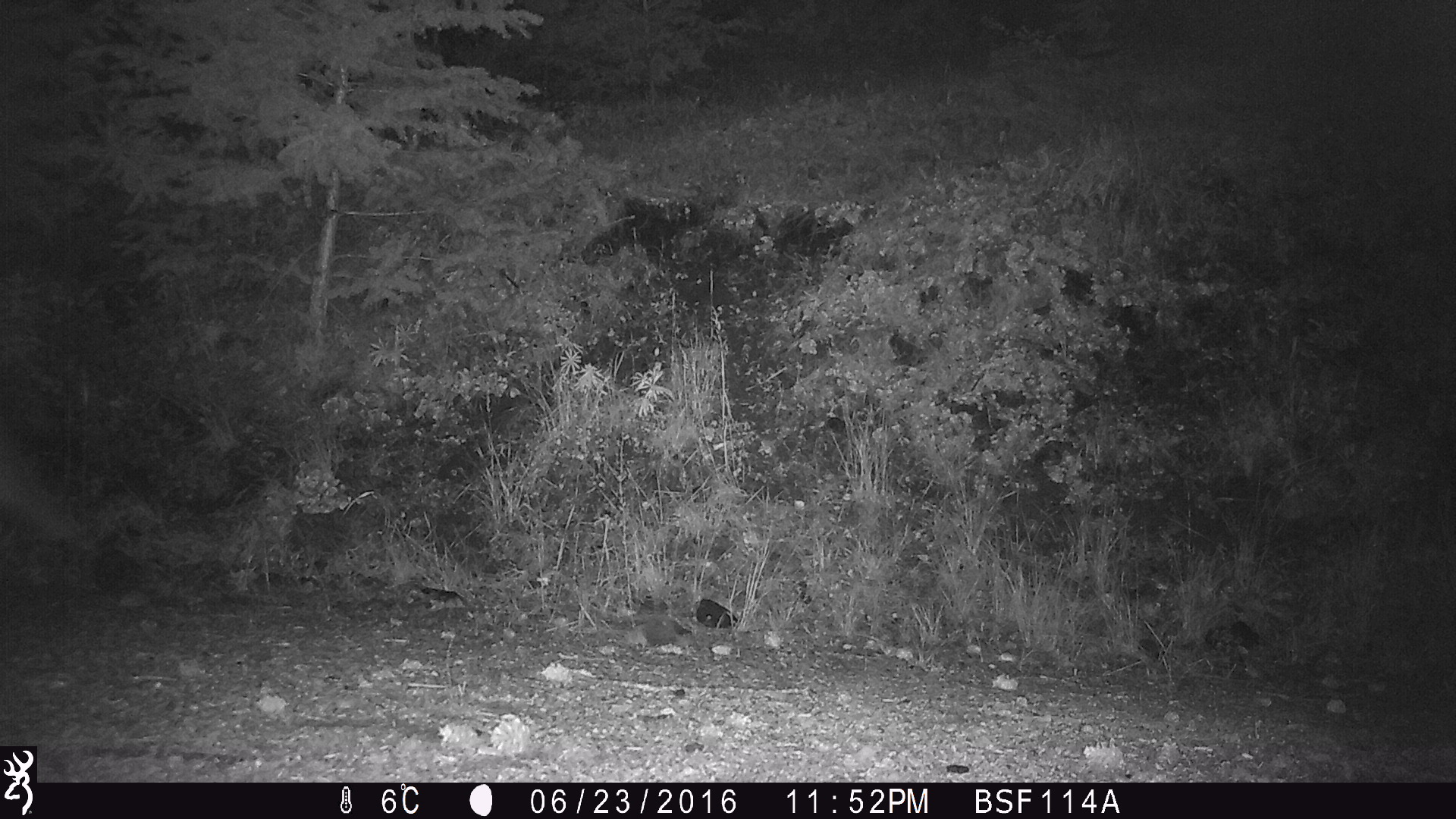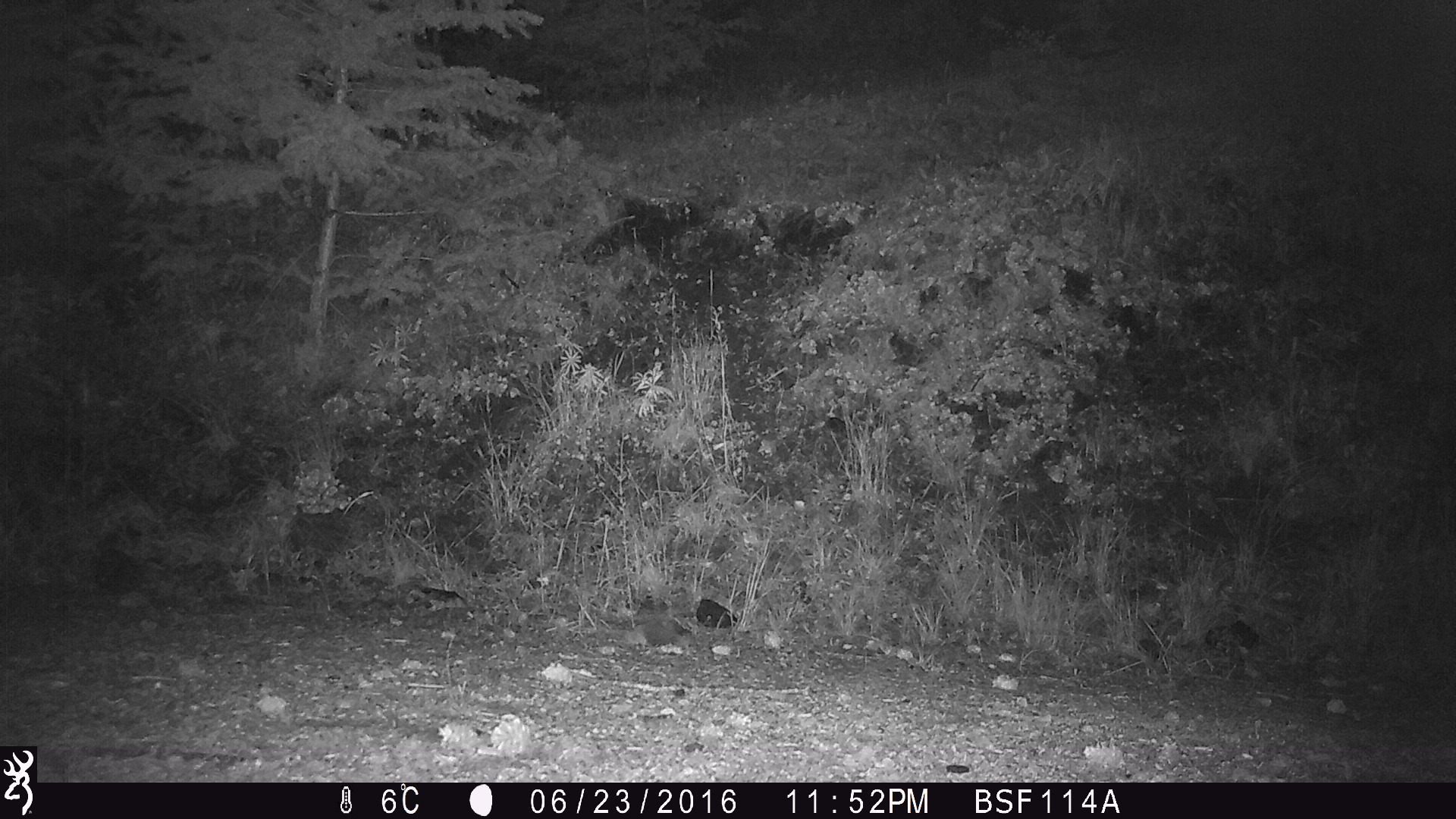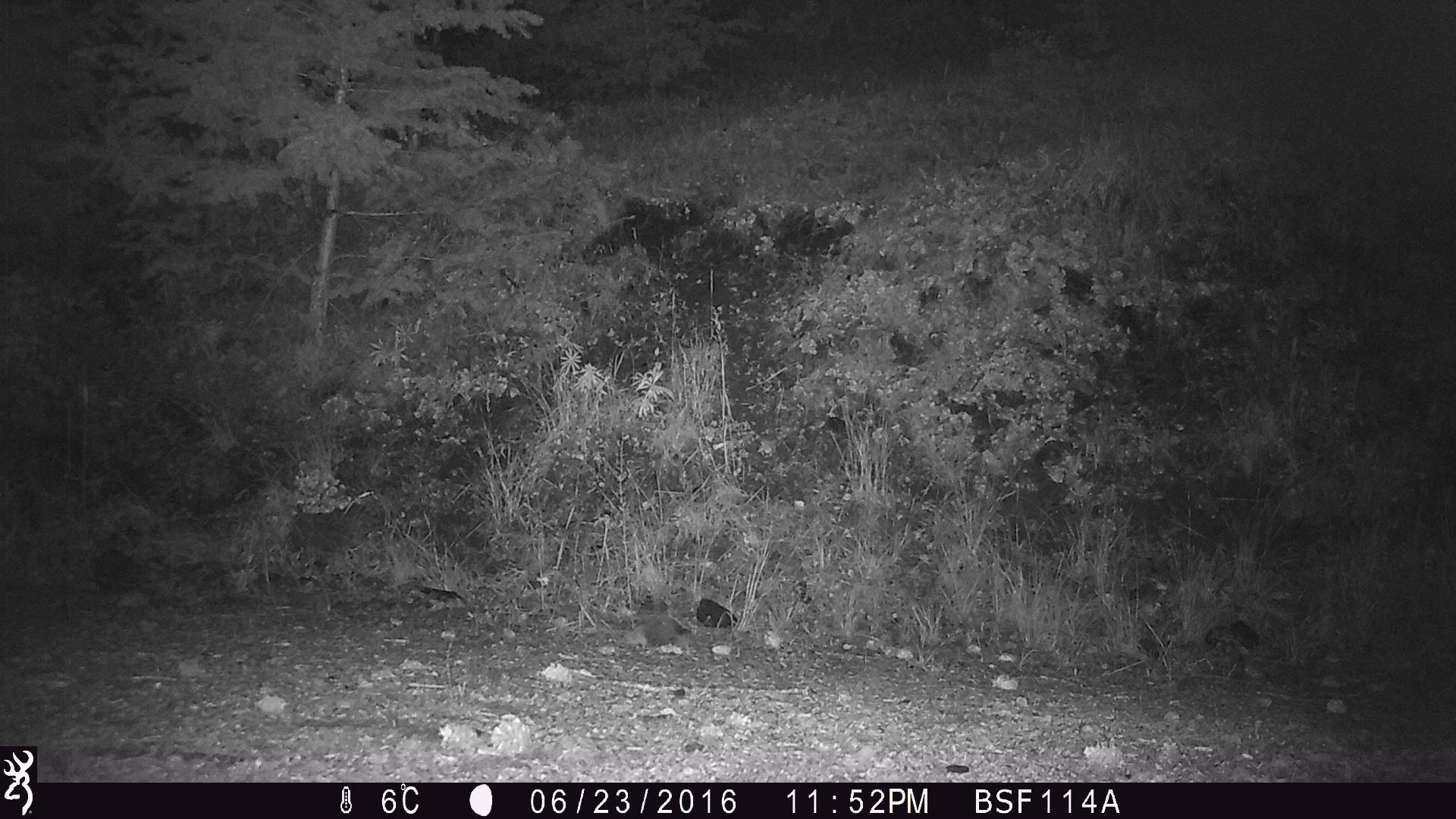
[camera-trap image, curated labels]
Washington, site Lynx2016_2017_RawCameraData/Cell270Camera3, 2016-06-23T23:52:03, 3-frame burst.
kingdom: Animalia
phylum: Chordata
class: Mammalia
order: Carnivora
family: Canidae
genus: Canis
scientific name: Canis latrans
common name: coyote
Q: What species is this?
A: Canis latrans (coyote).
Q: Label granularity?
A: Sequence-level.